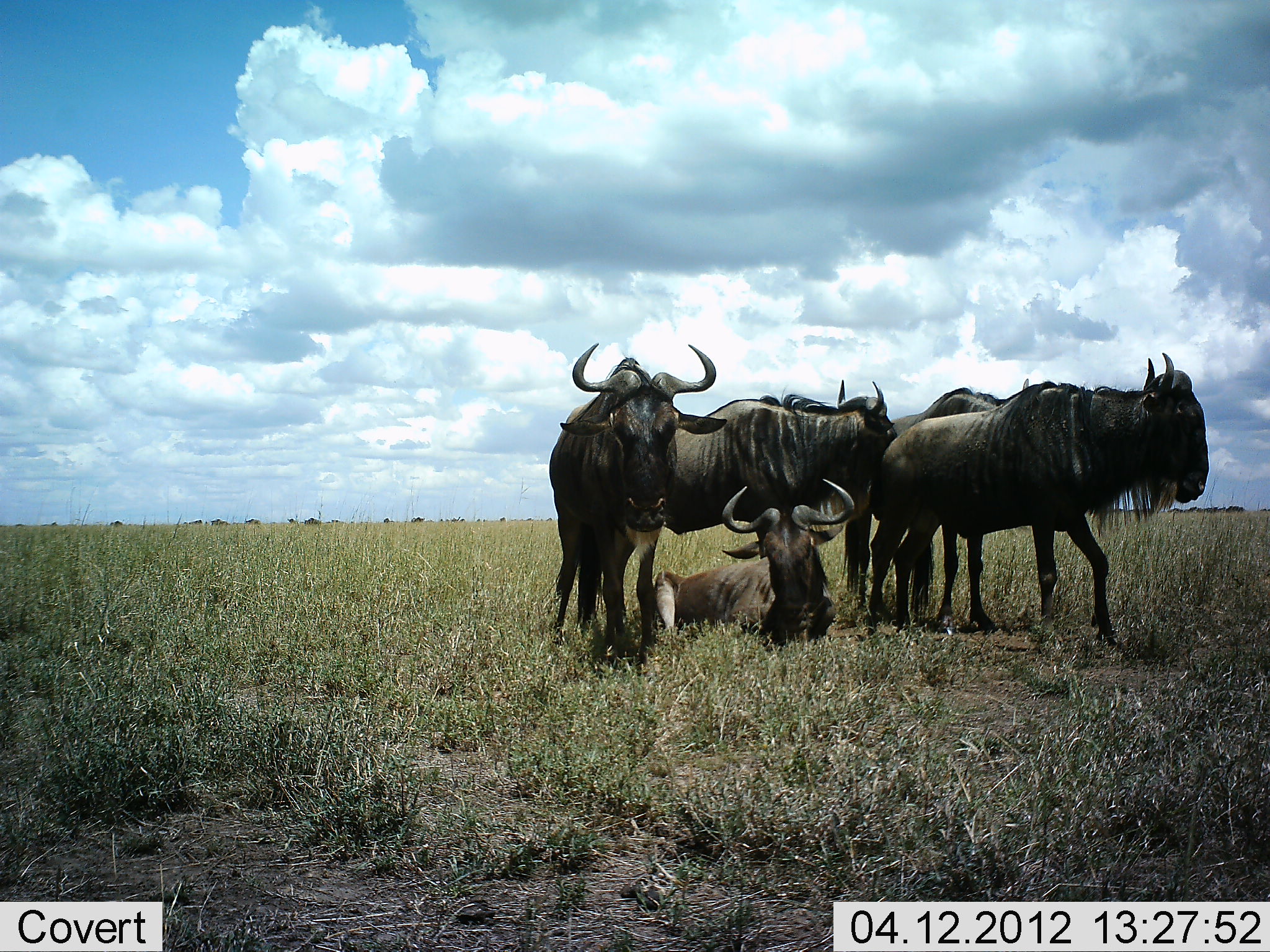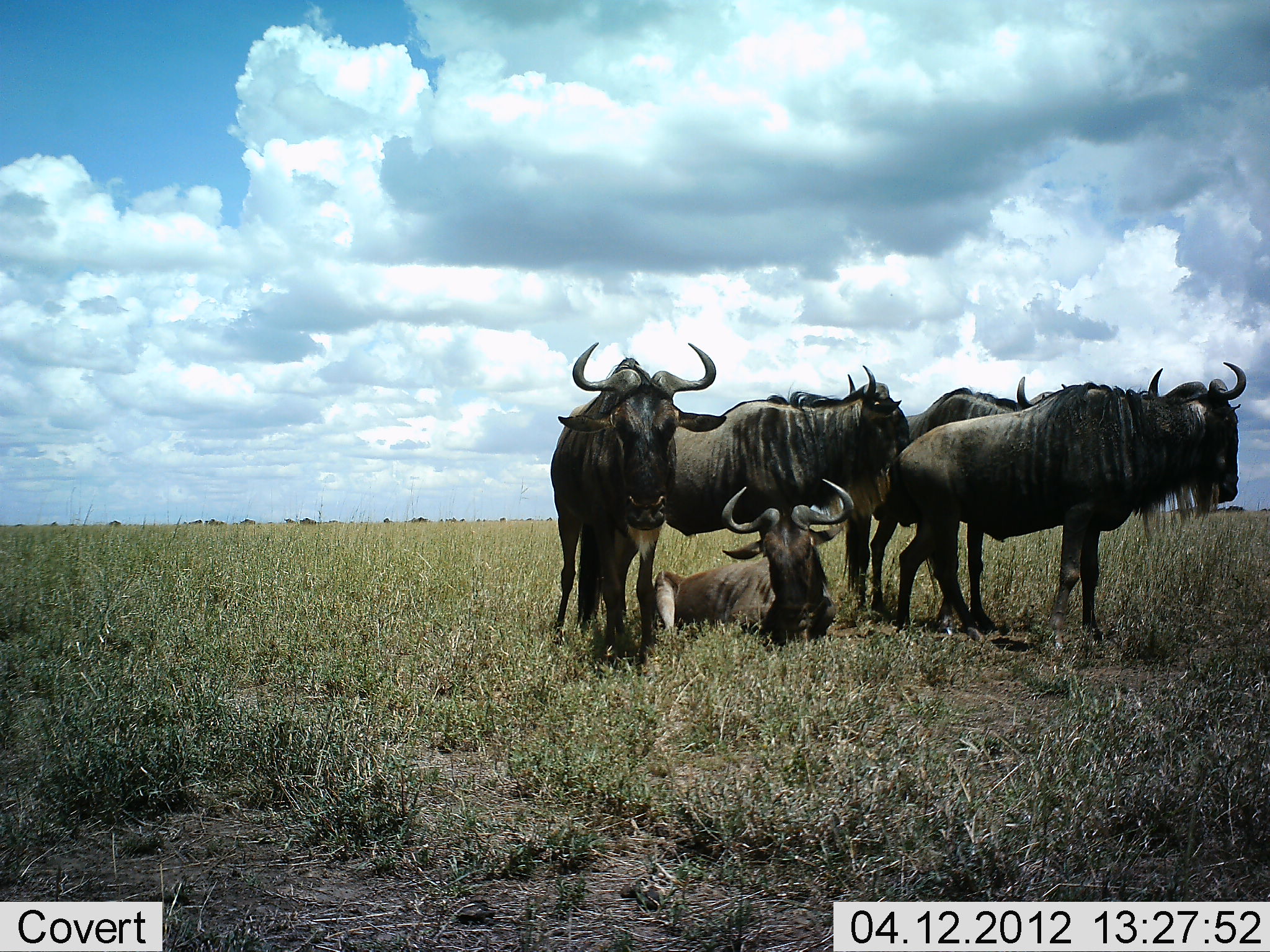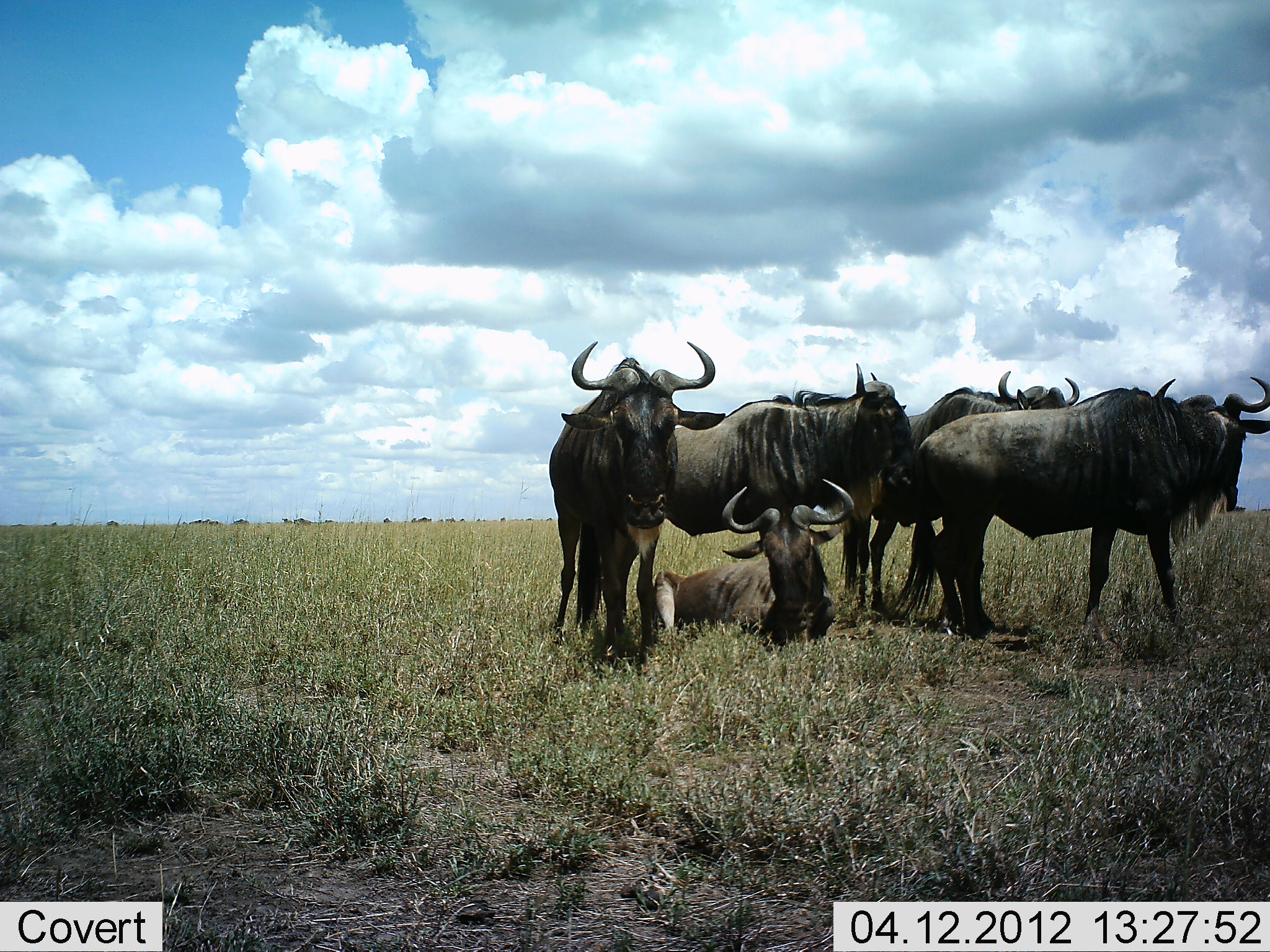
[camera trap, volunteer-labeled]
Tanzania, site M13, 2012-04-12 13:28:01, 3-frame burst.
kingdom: Animalia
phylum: Chordata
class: Mammalia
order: Artiodactyla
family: Bovidae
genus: Connochaetes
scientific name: Connochaetes taurinus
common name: blue wildebeest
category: wildebeest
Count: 5.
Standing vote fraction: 79%.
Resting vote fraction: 93%.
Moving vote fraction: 43%.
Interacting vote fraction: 7%.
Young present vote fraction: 0%.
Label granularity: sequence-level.